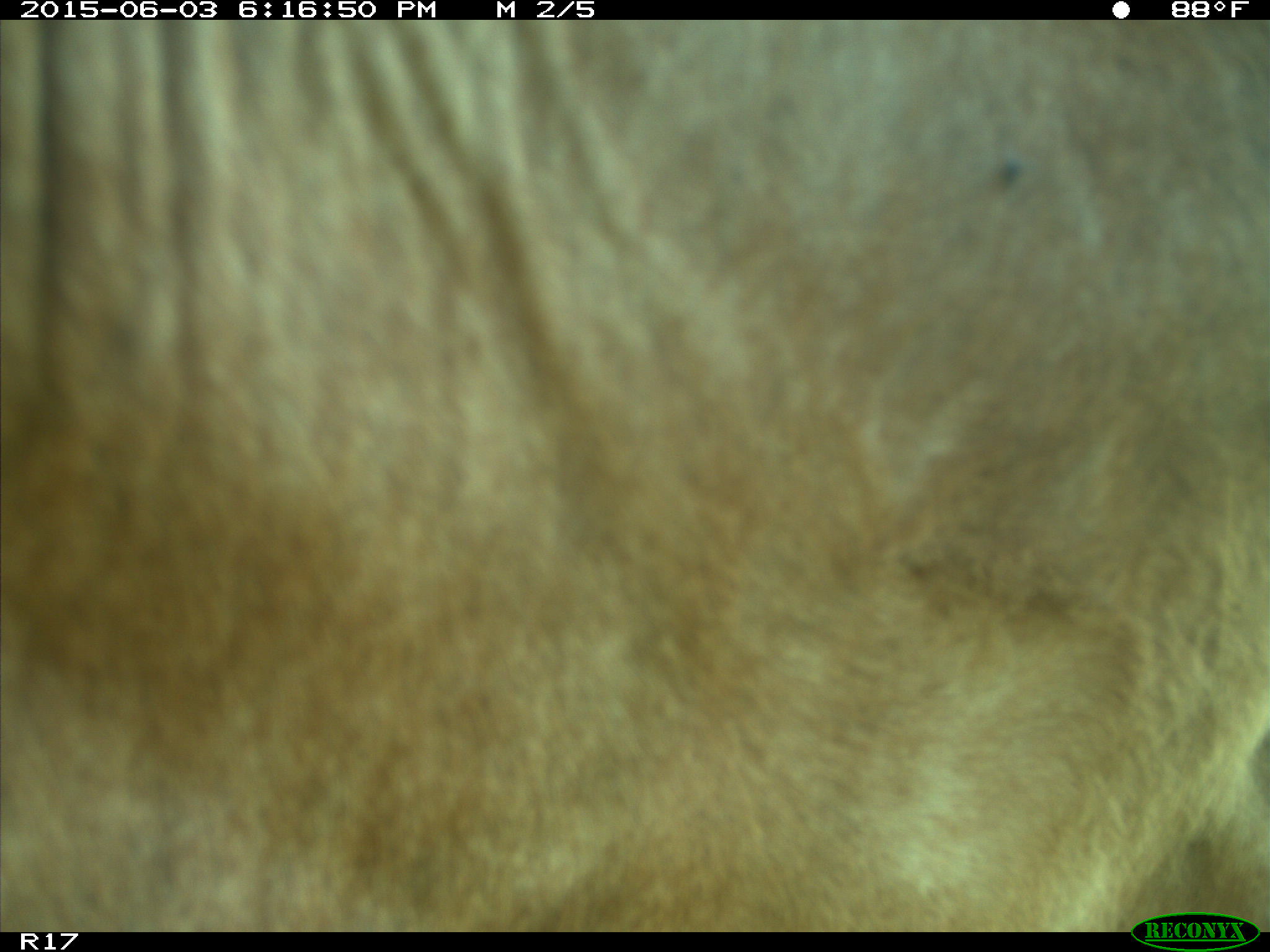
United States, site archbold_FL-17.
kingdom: Animalia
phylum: Chordata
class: Mammalia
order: Artiodactyla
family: Bovidae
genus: Bos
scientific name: Bos taurus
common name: domestic cow